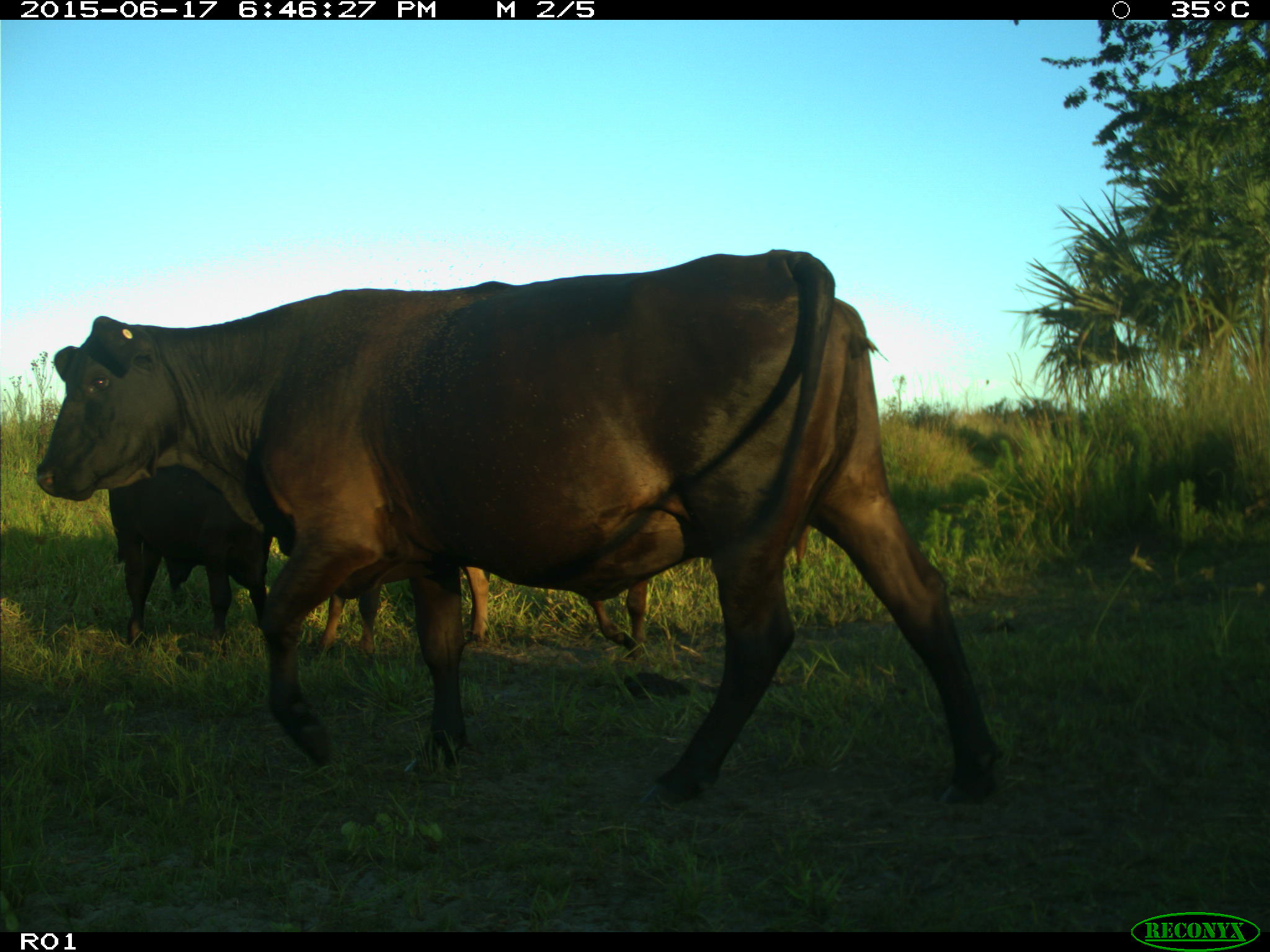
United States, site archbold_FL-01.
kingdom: Animalia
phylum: Chordata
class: Mammalia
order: Artiodactyla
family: Bovidae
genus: Bos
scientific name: Bos taurus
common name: domestic cow